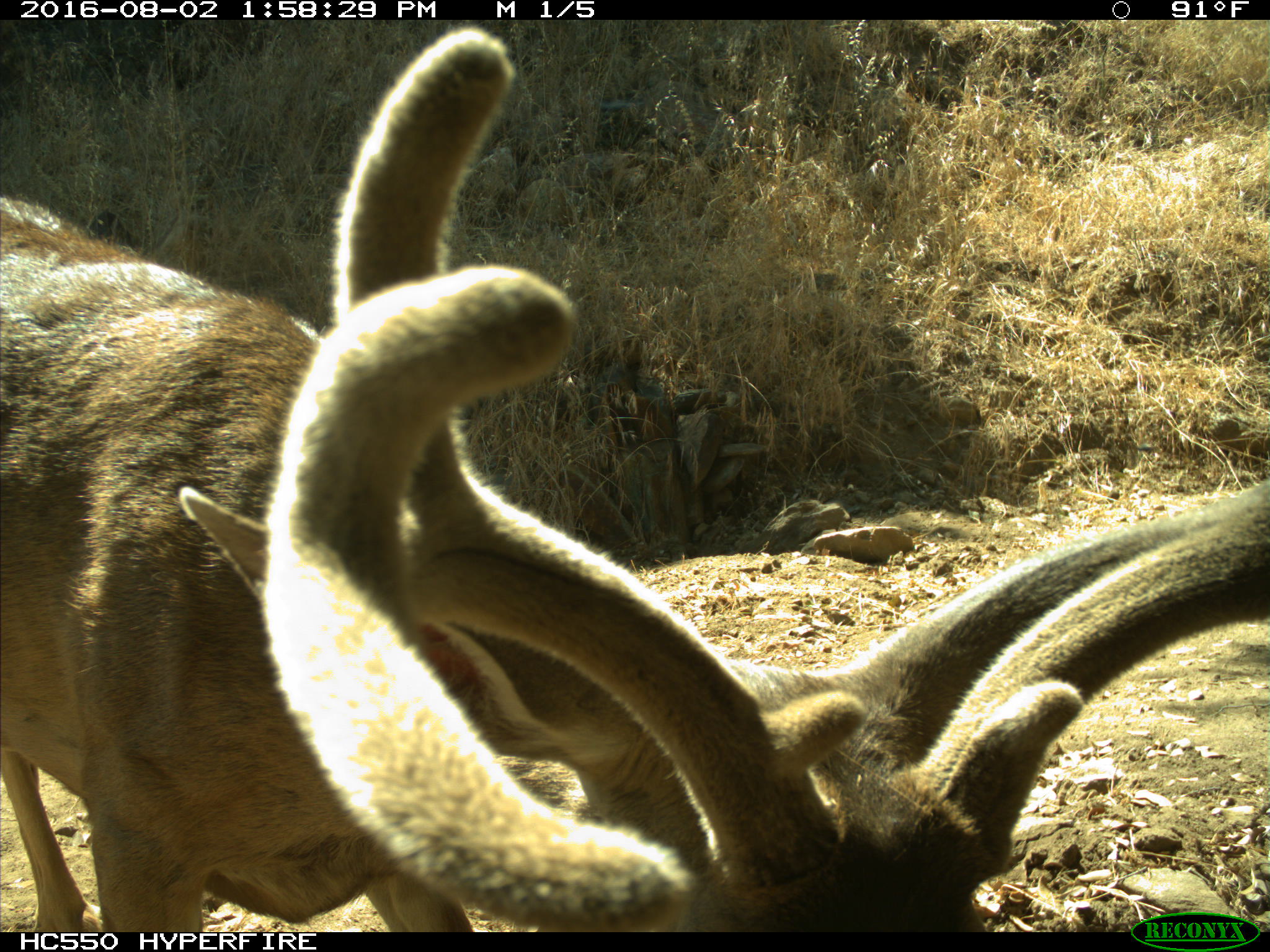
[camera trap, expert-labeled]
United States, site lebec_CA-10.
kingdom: Animalia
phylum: Chordata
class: Mammalia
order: Artiodactyla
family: Cervidae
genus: Odocoileus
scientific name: Odocoileus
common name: deer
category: unidentified deer